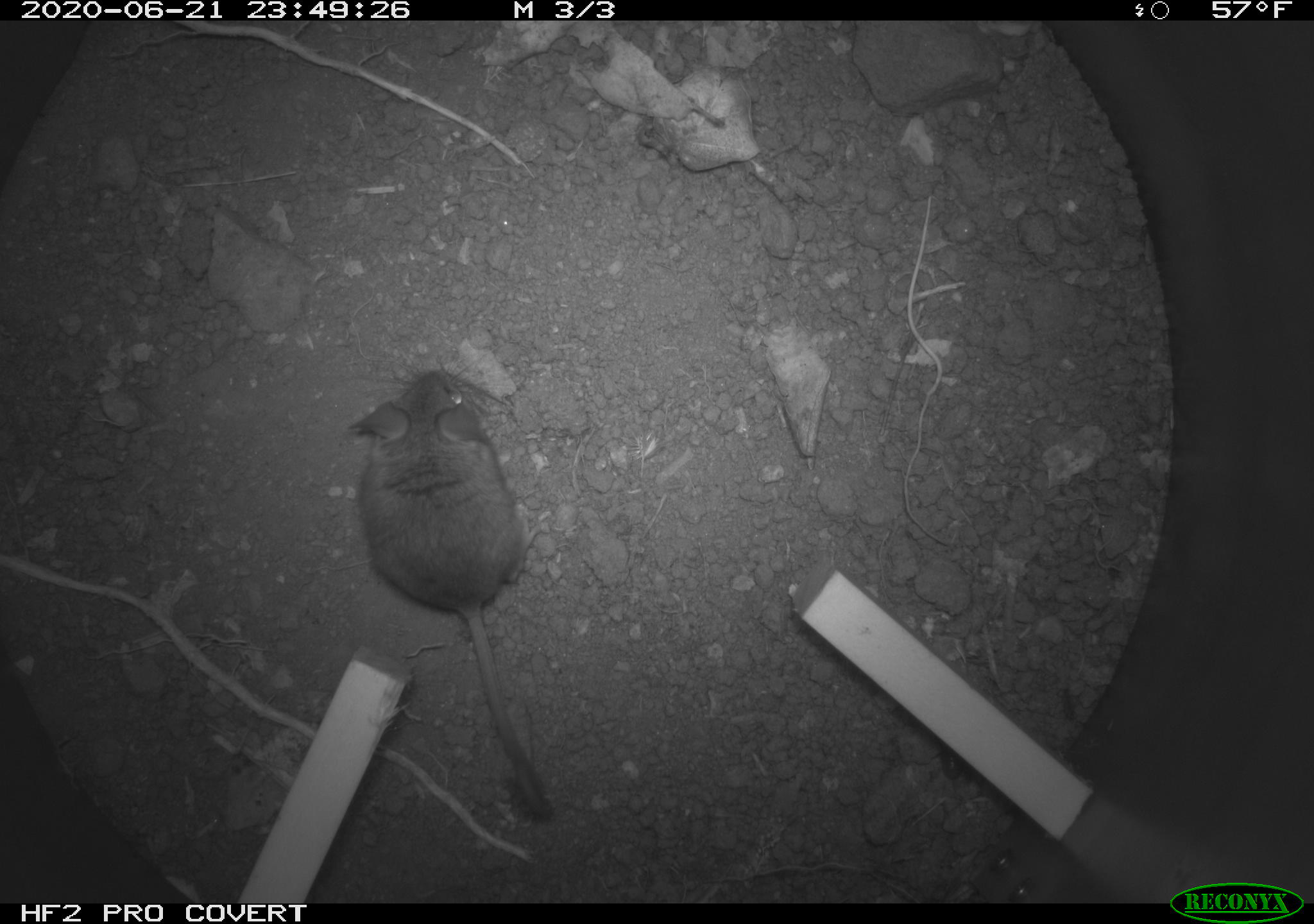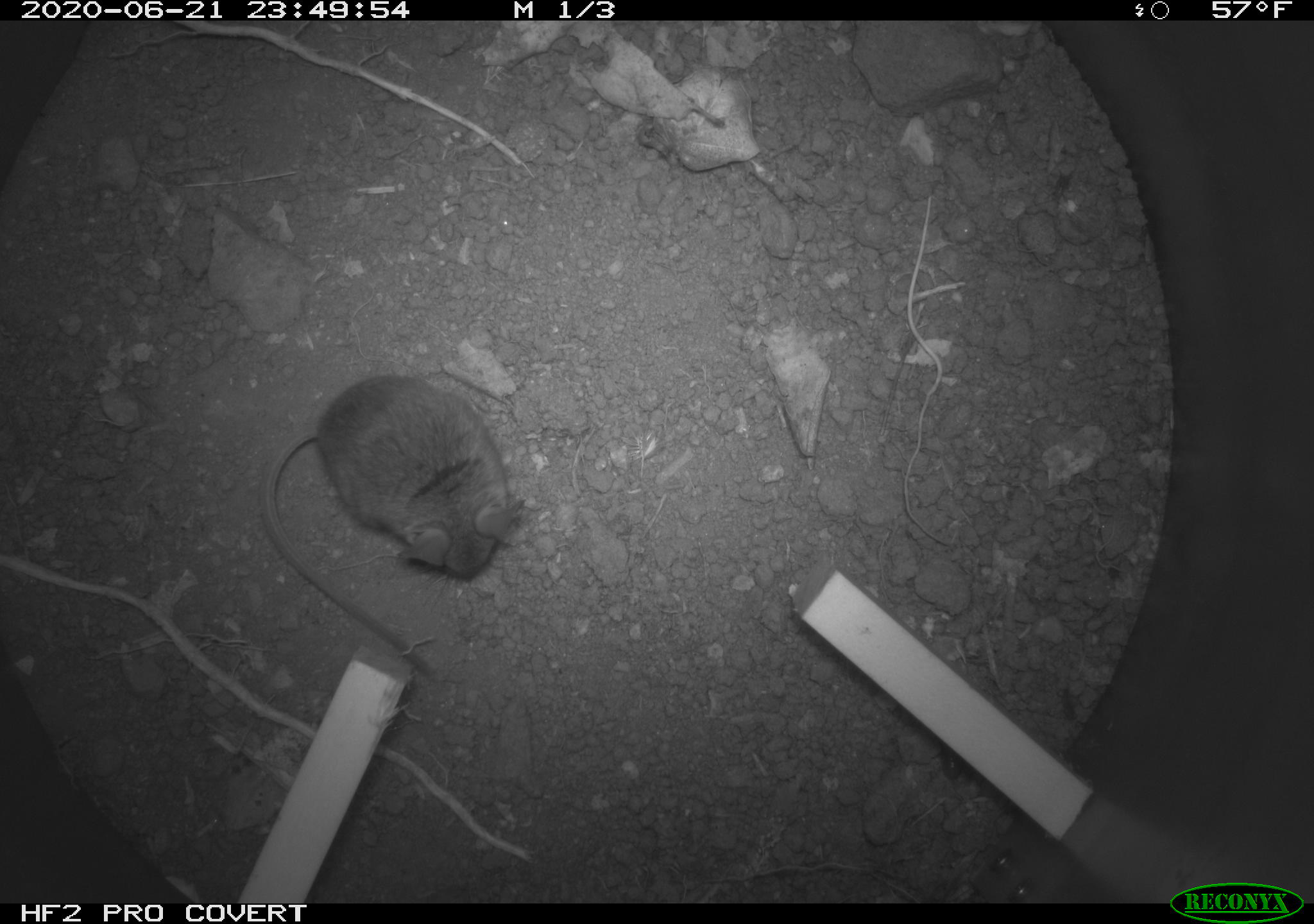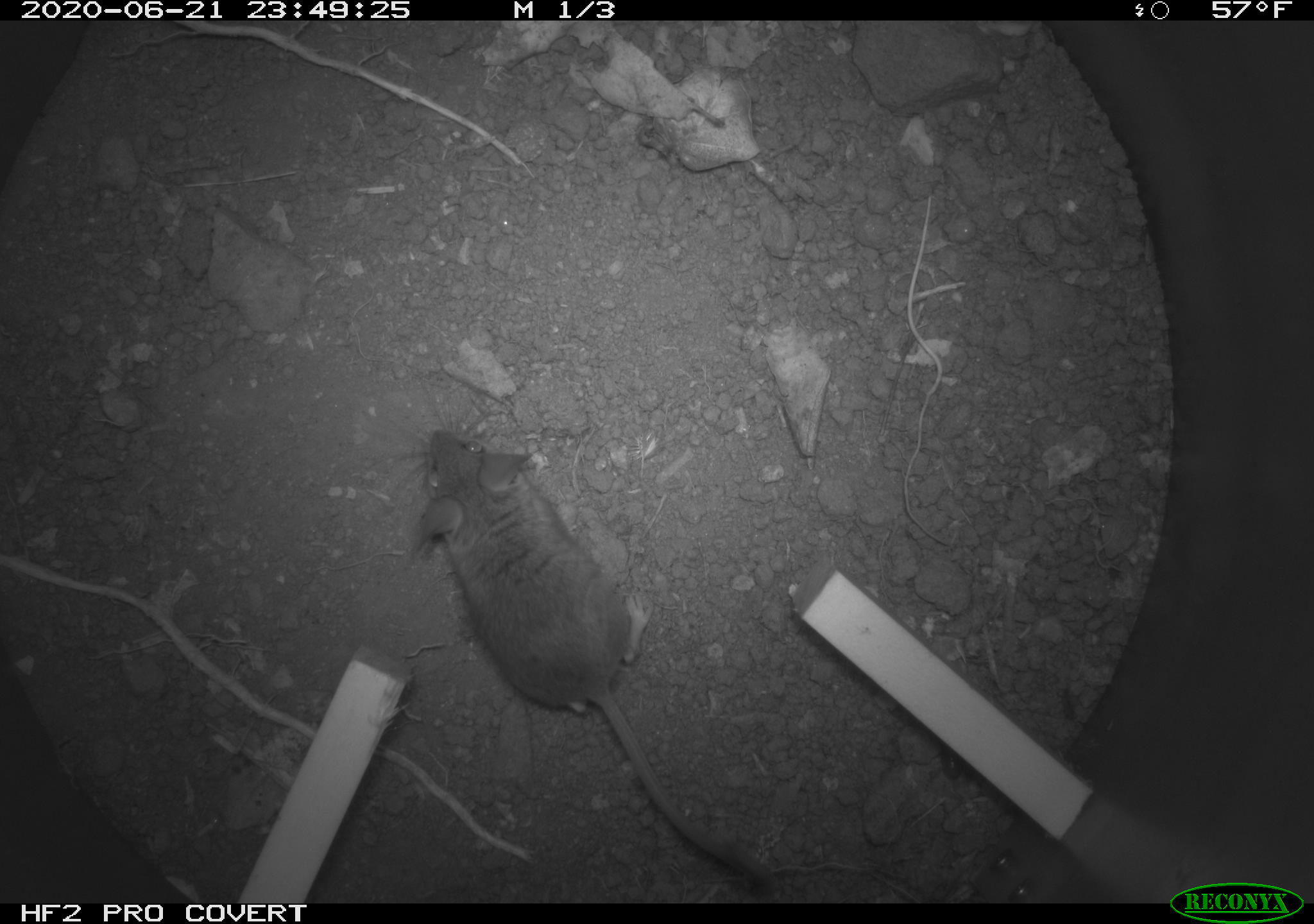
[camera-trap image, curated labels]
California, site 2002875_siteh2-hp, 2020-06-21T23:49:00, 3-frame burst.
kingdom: Animalia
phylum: Chordata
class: Mammalia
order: Rodentia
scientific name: Rodentia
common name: rodent